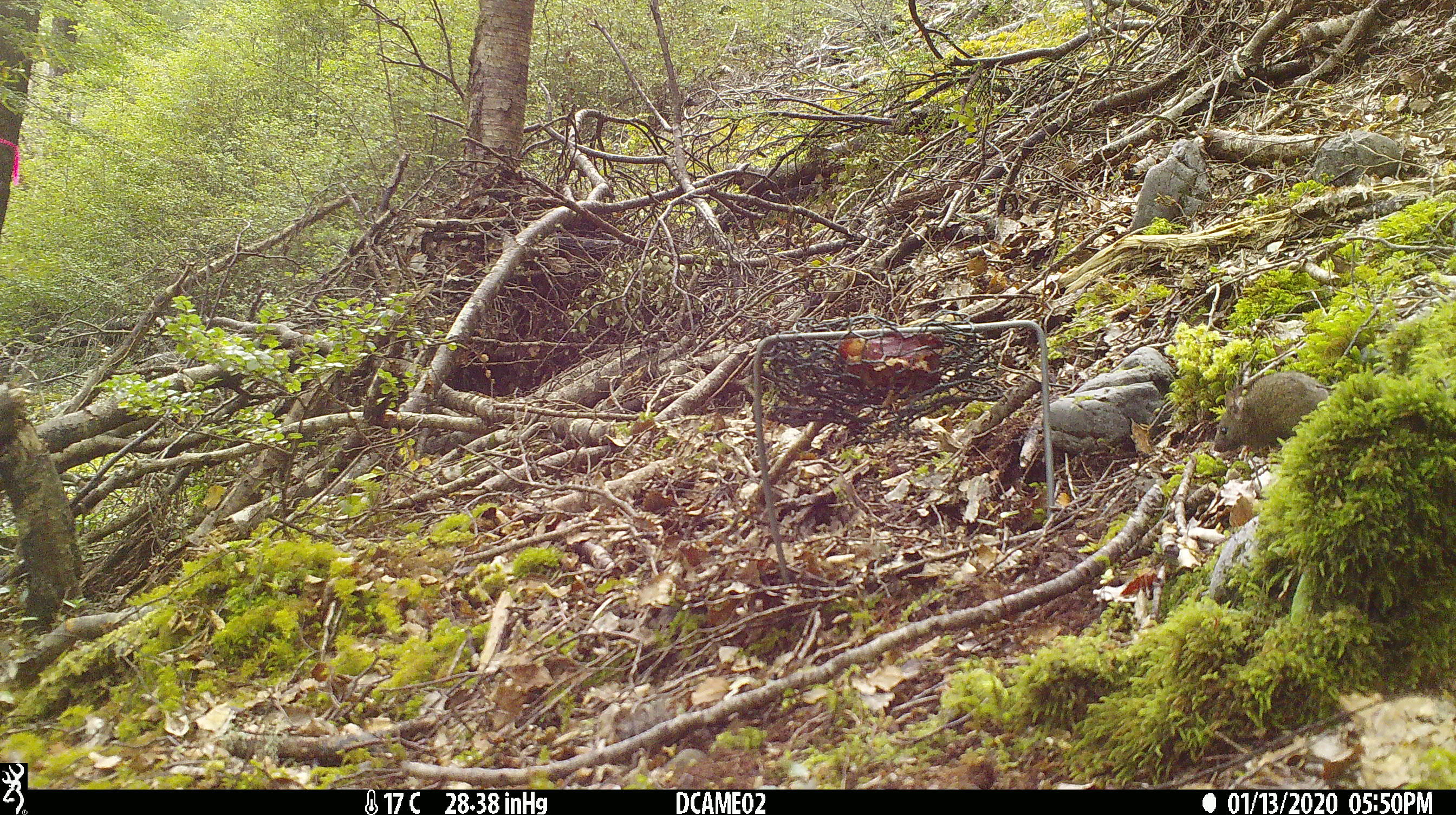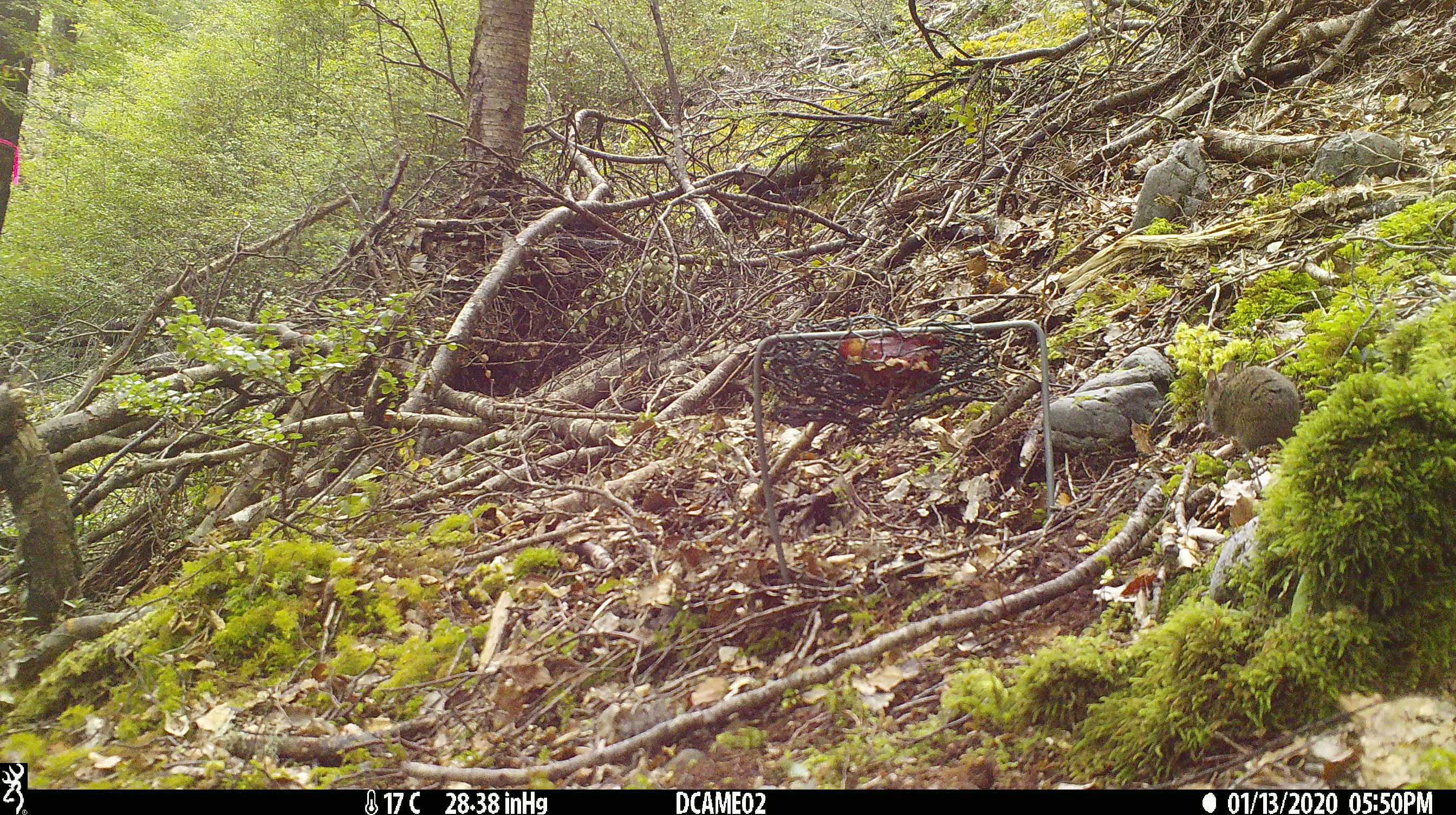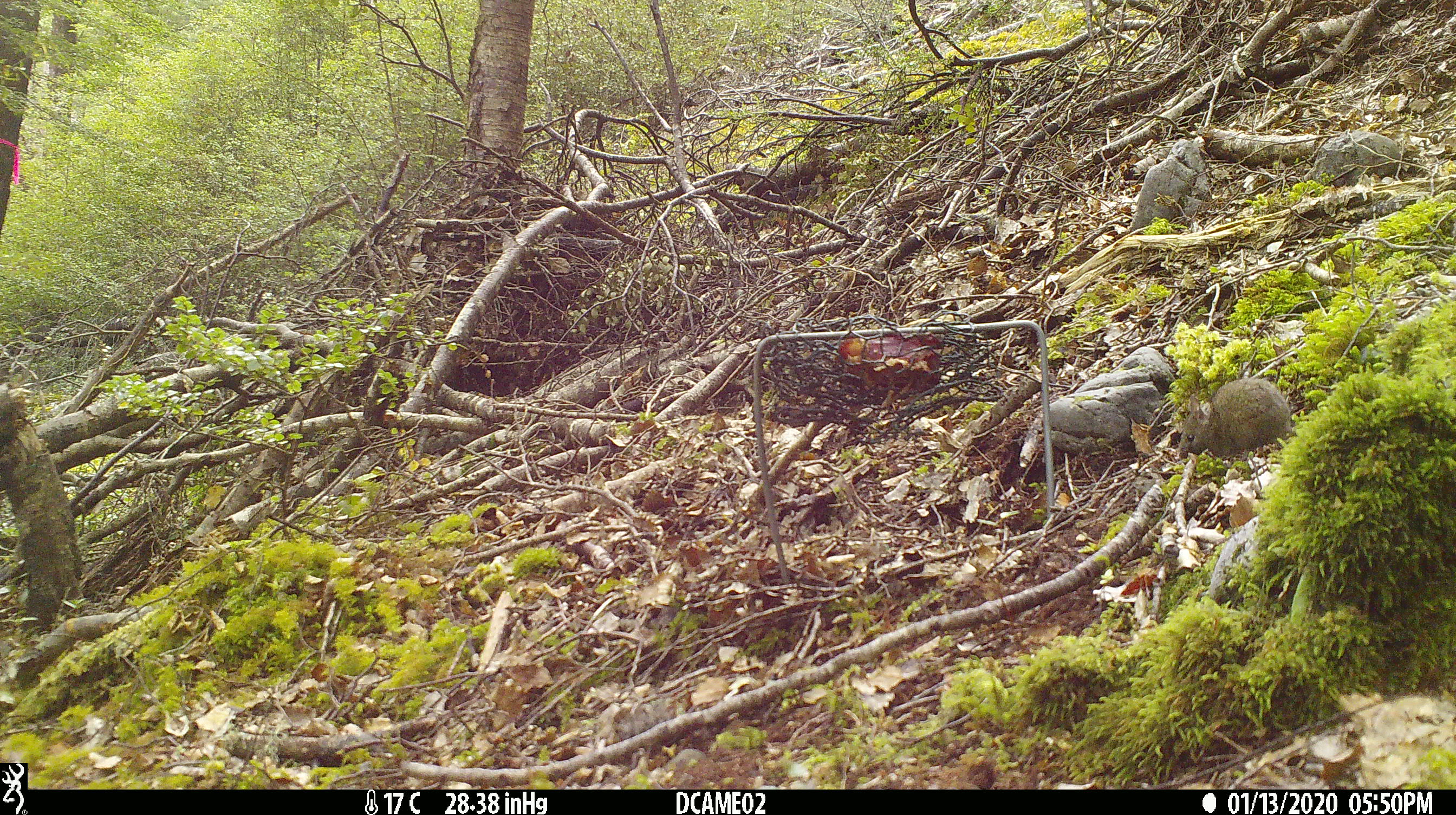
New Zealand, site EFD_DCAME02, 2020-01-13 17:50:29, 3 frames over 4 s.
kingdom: Animalia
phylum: Chordata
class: Mammalia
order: Rodentia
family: Muridae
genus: Mus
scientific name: Mus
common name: mouse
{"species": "mouse (Mus)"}